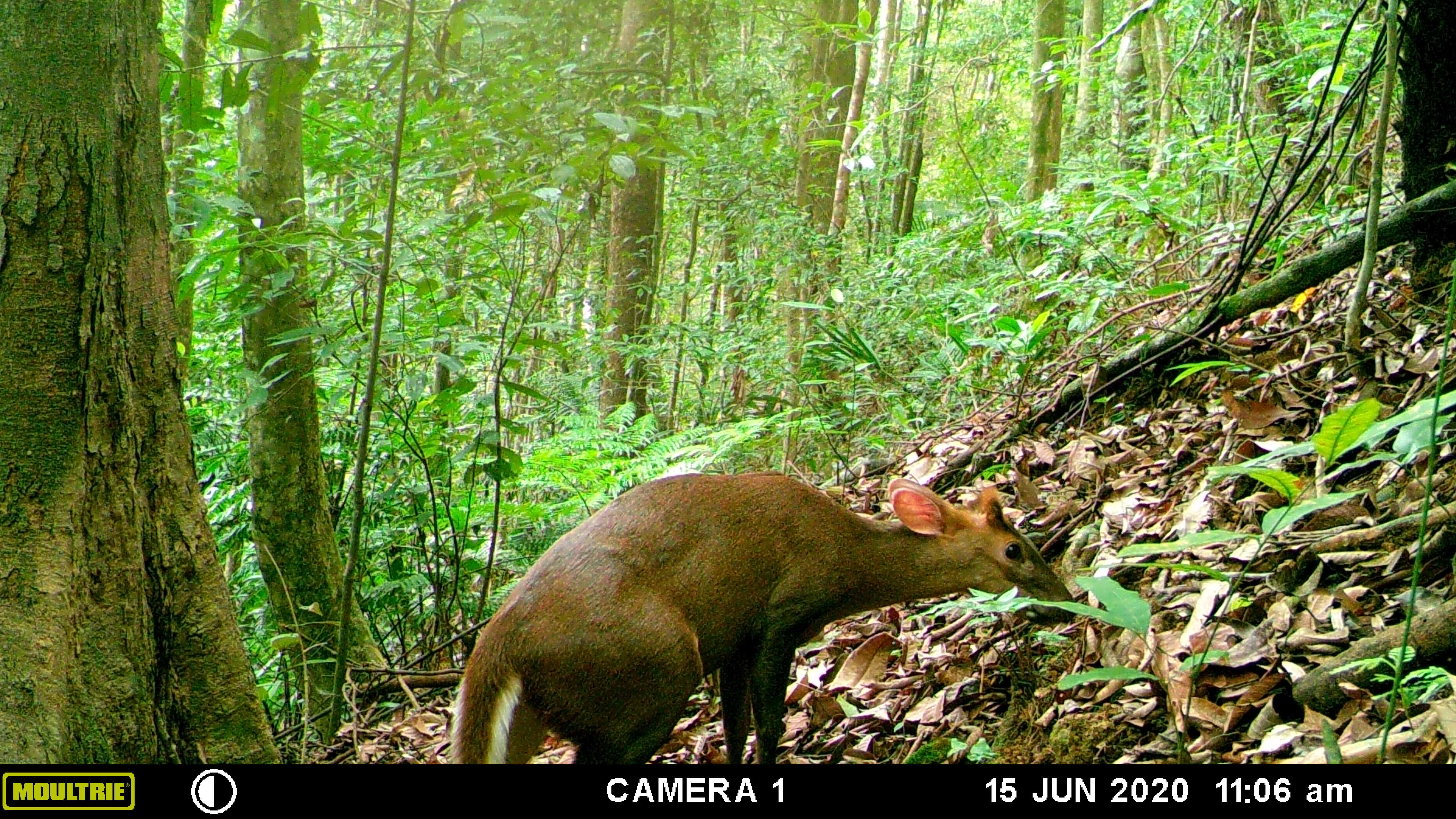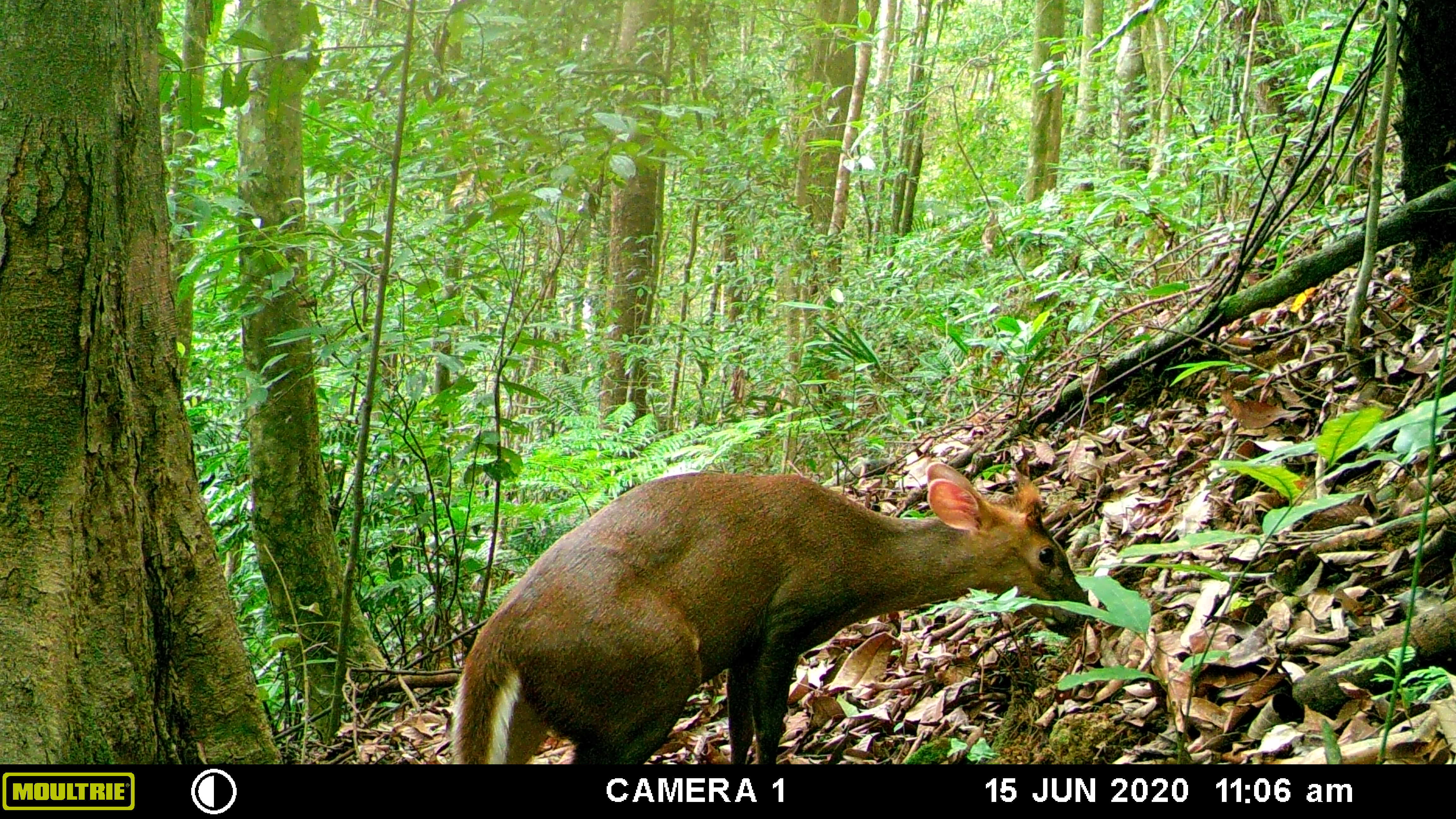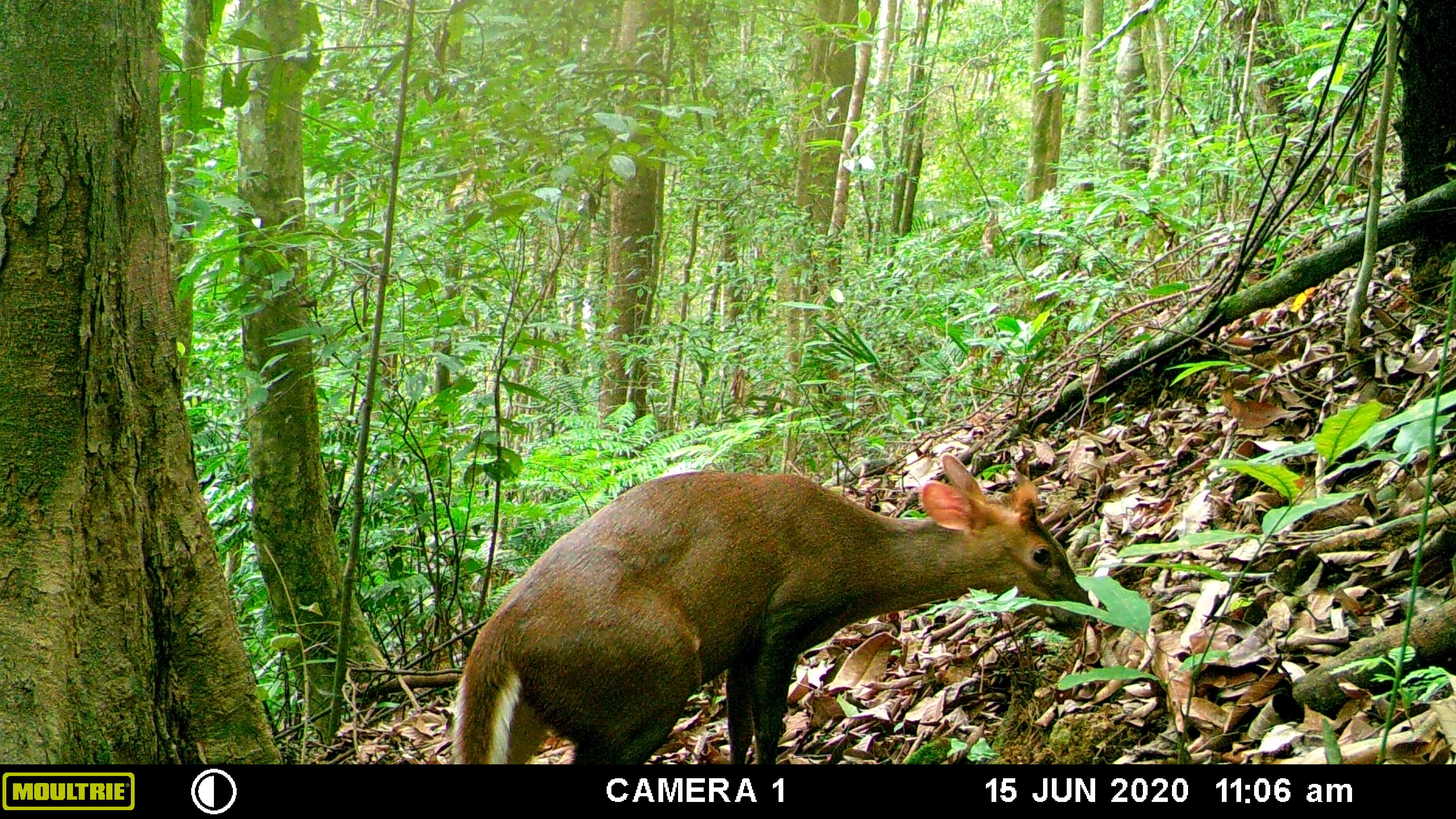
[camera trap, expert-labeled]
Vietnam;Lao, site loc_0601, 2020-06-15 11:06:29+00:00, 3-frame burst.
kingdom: Animalia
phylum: Chordata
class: Mammalia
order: Artiodactyla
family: Cervidae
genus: Muntiacus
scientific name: Muntiacus rooseveltorum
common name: roosevelt's muntjac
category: roosevelts muntjac group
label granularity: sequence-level